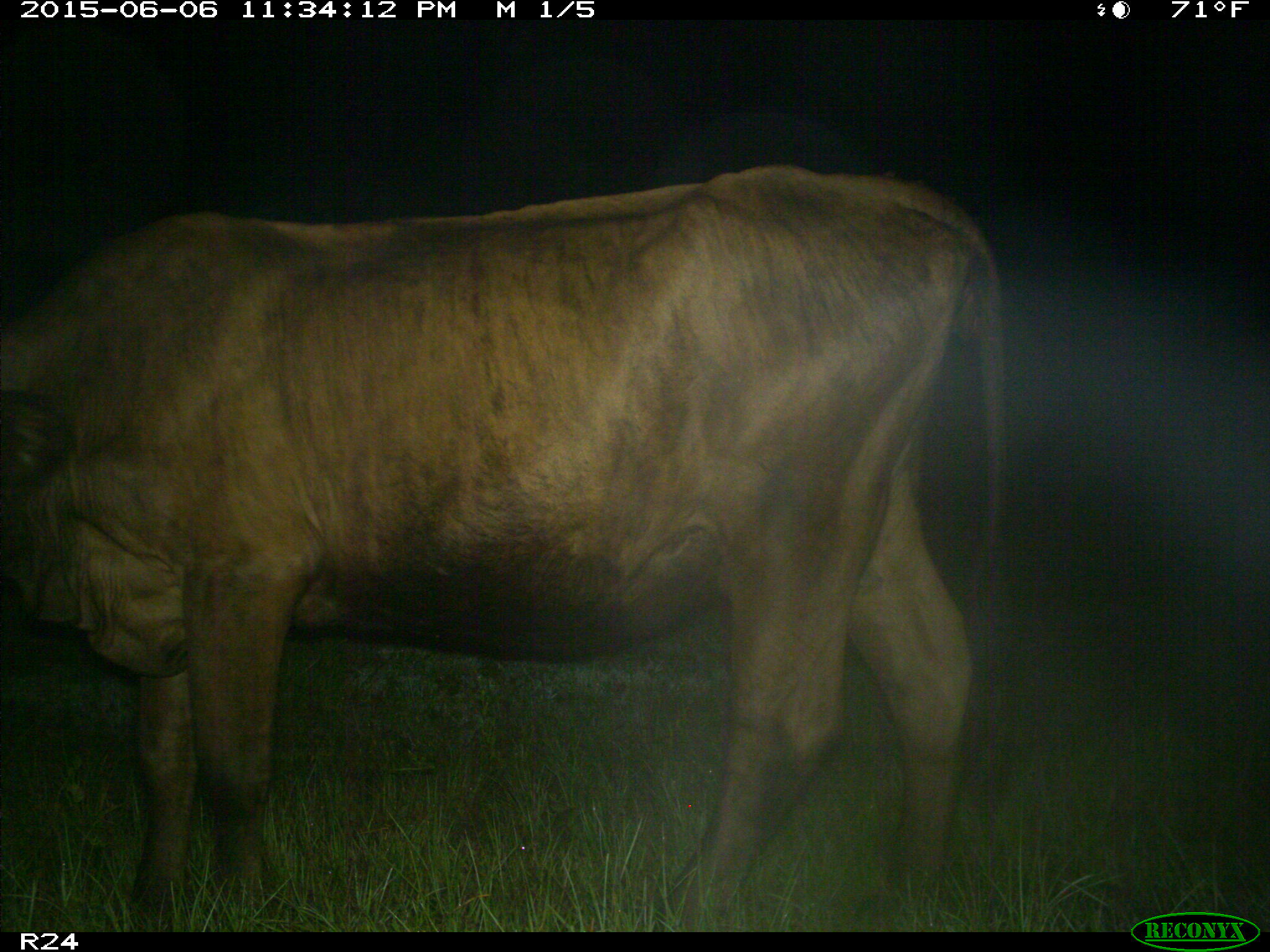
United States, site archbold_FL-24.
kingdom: Animalia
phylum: Chordata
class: Mammalia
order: Artiodactyla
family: Bovidae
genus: Bos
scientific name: Bos taurus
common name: domestic cow